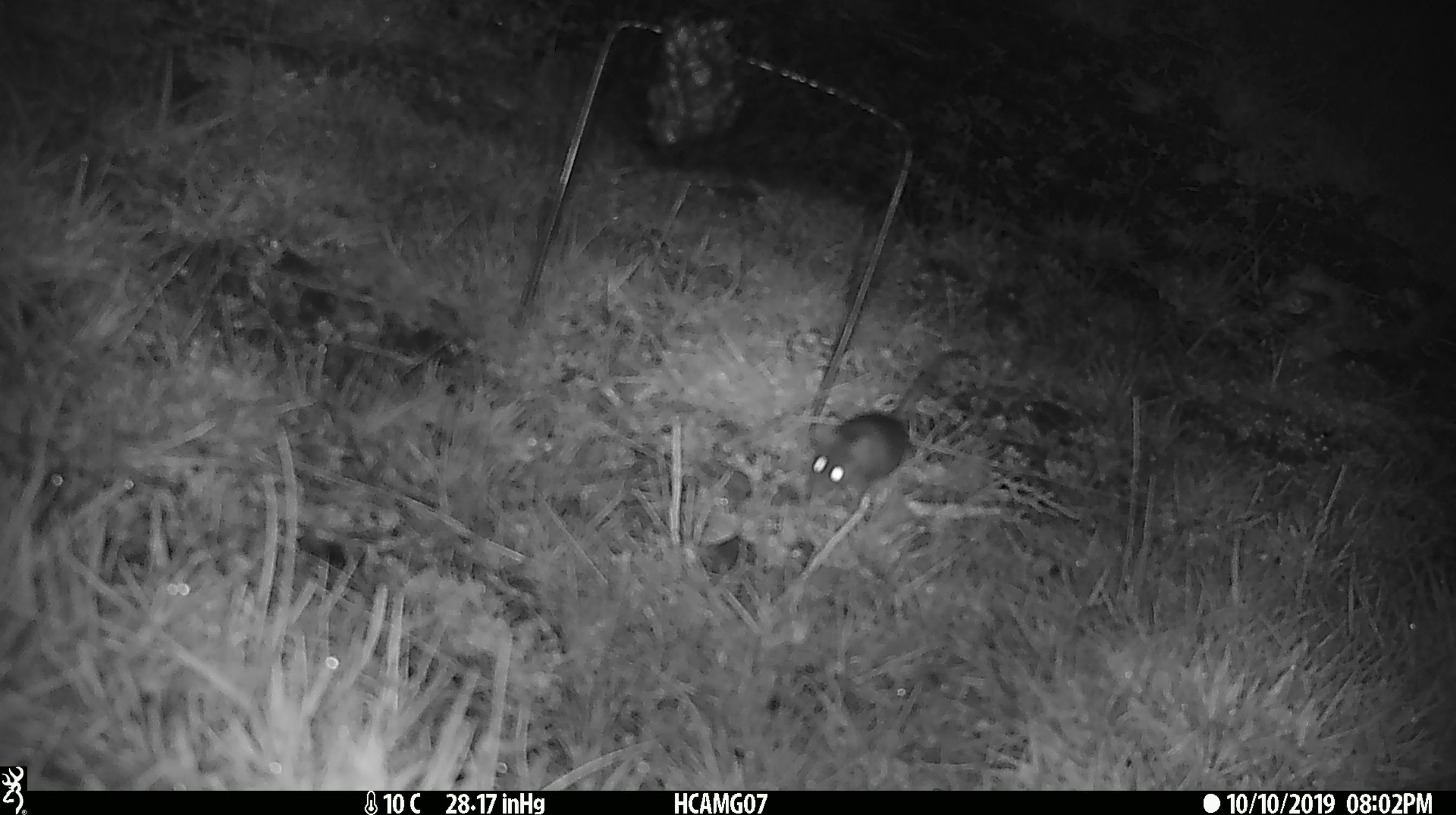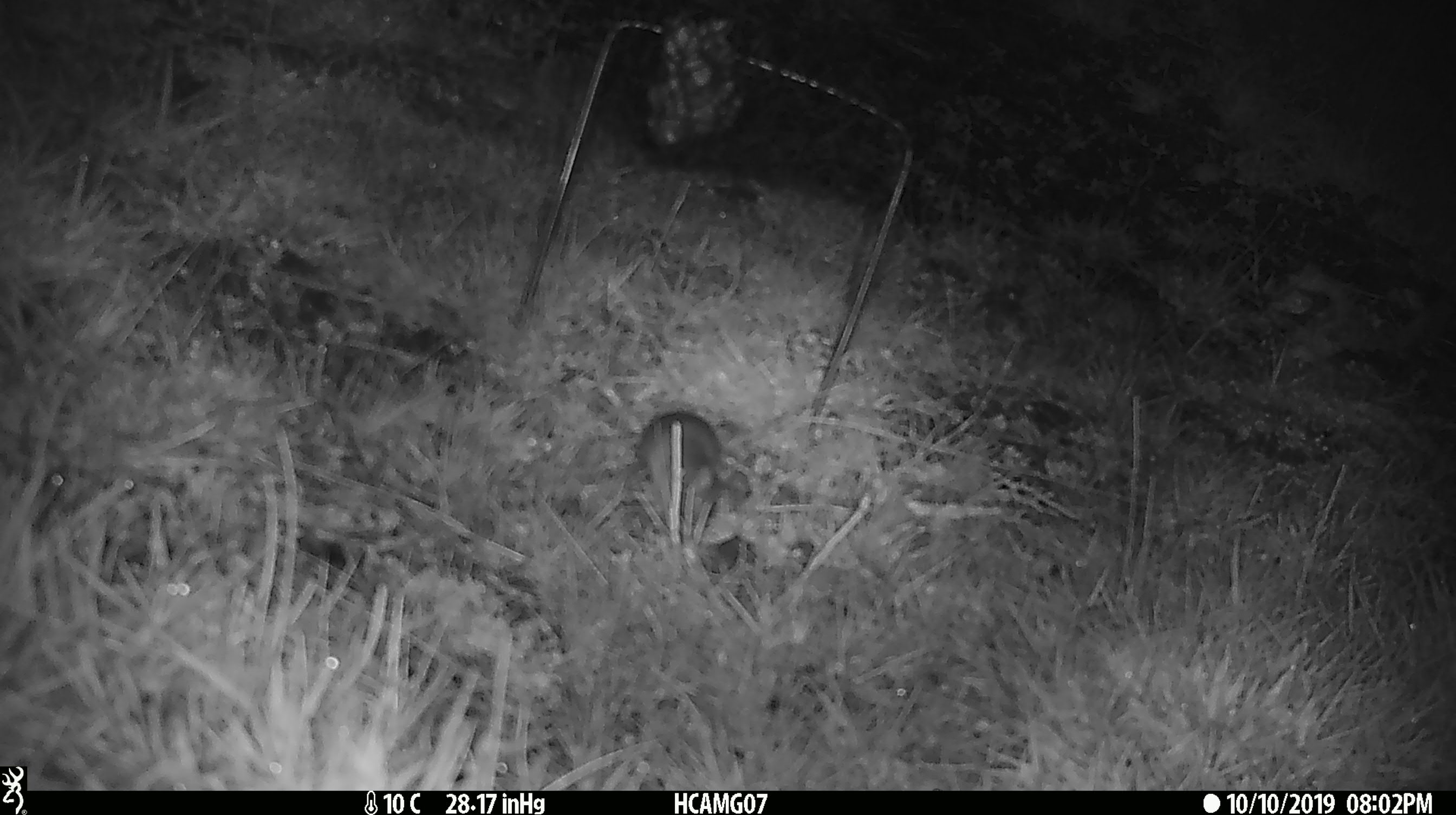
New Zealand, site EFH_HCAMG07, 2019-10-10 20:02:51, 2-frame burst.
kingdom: Animalia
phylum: Chordata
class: Mammalia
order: Rodentia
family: Muridae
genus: Mus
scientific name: Mus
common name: mouse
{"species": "mouse (Mus)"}